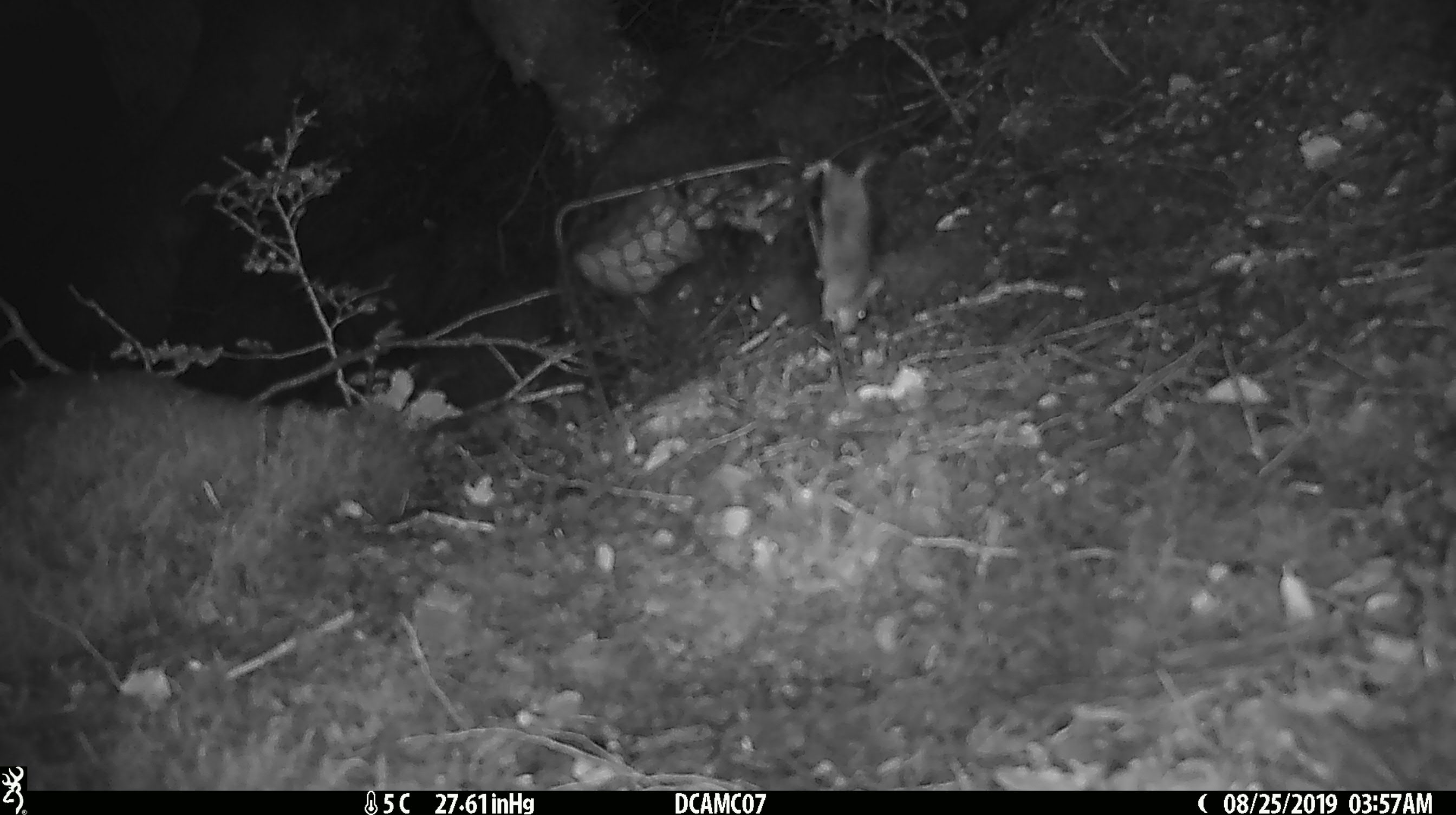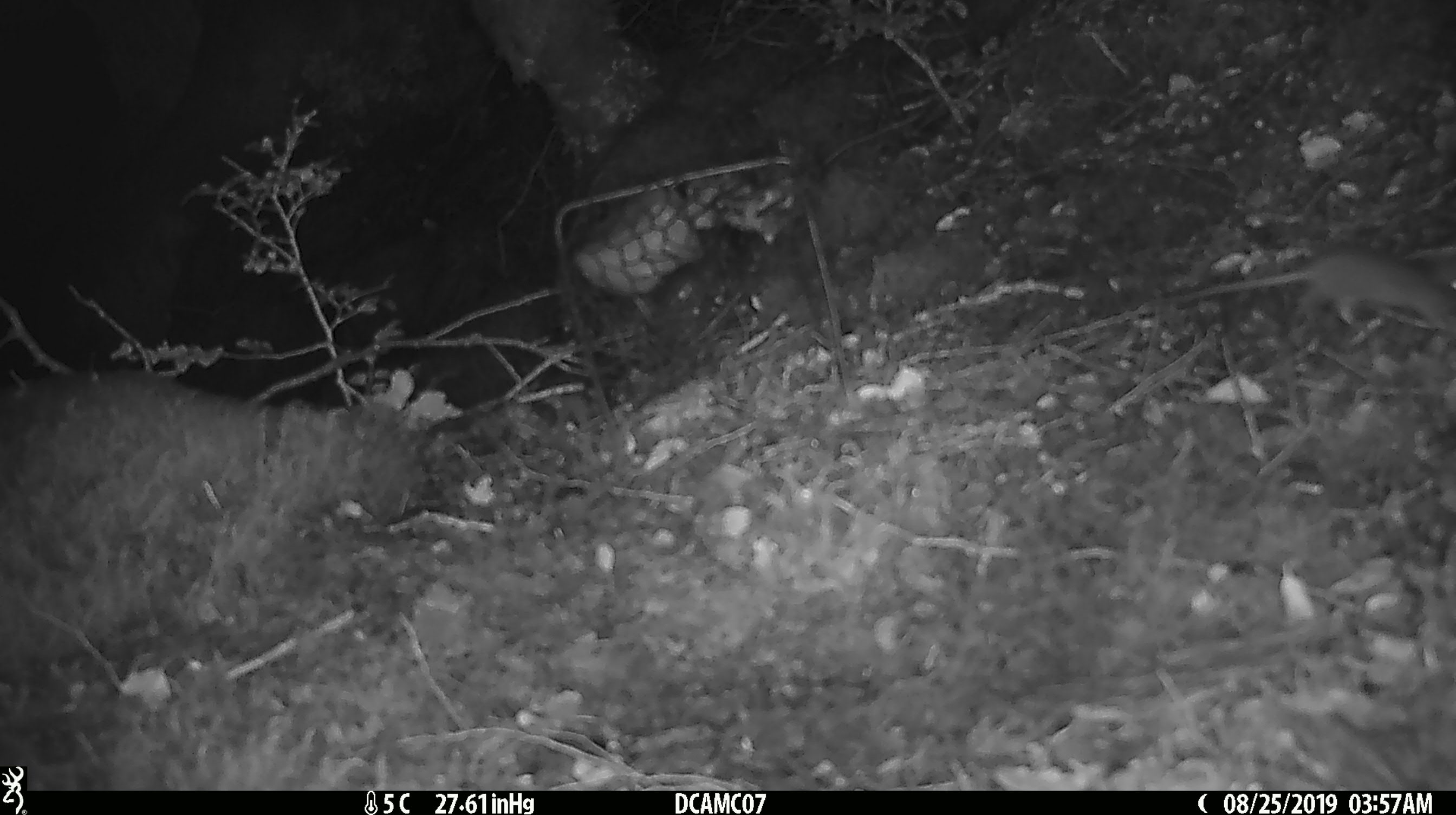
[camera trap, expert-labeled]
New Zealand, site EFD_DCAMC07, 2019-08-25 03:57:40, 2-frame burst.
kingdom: Animalia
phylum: Chordata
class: Mammalia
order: Rodentia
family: Muridae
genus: Mus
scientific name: Mus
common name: mouse